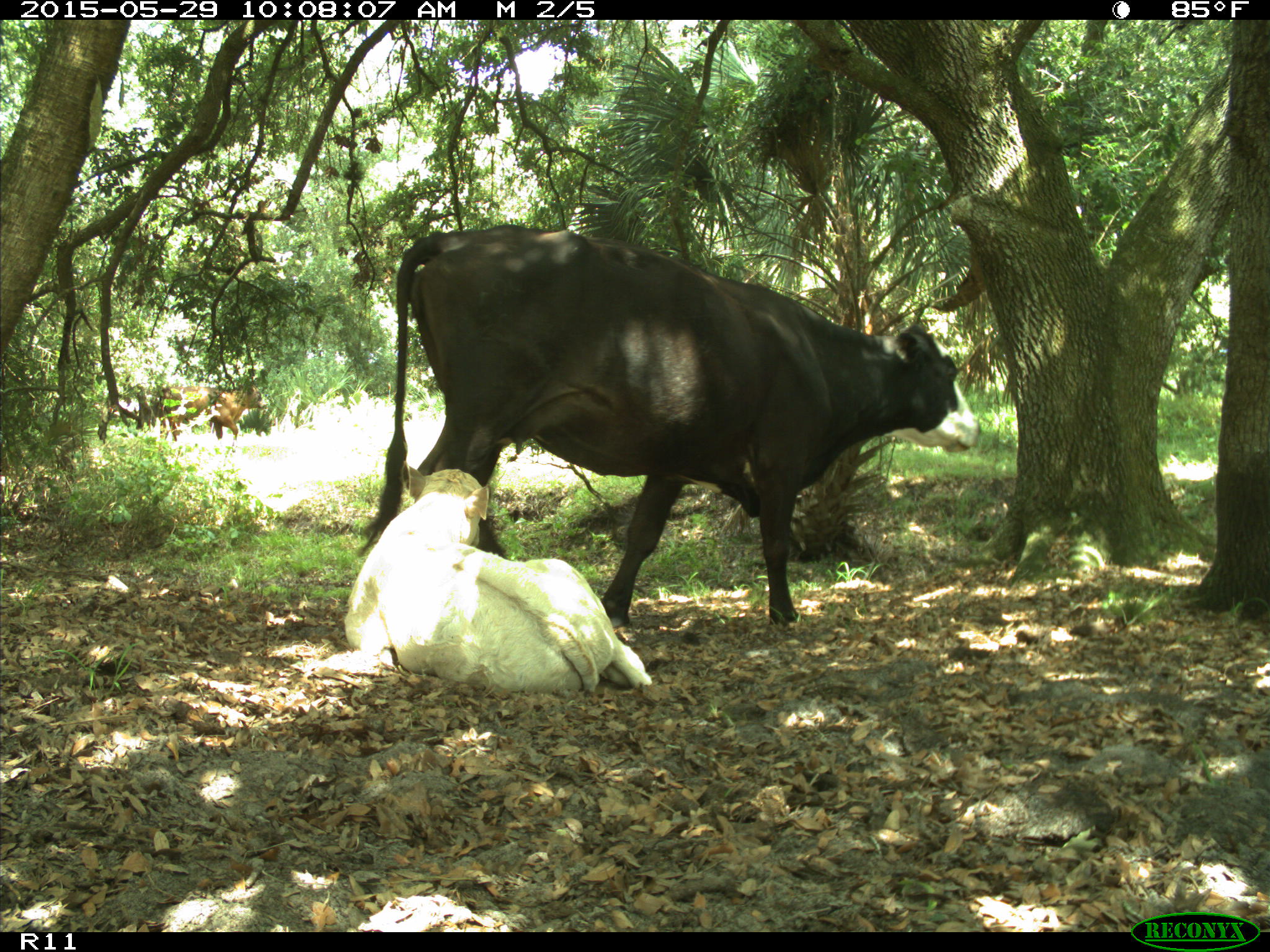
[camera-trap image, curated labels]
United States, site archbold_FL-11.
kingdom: Animalia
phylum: Chordata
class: Mammalia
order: Artiodactyla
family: Bovidae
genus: Bos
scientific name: Bos taurus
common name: domestic cow